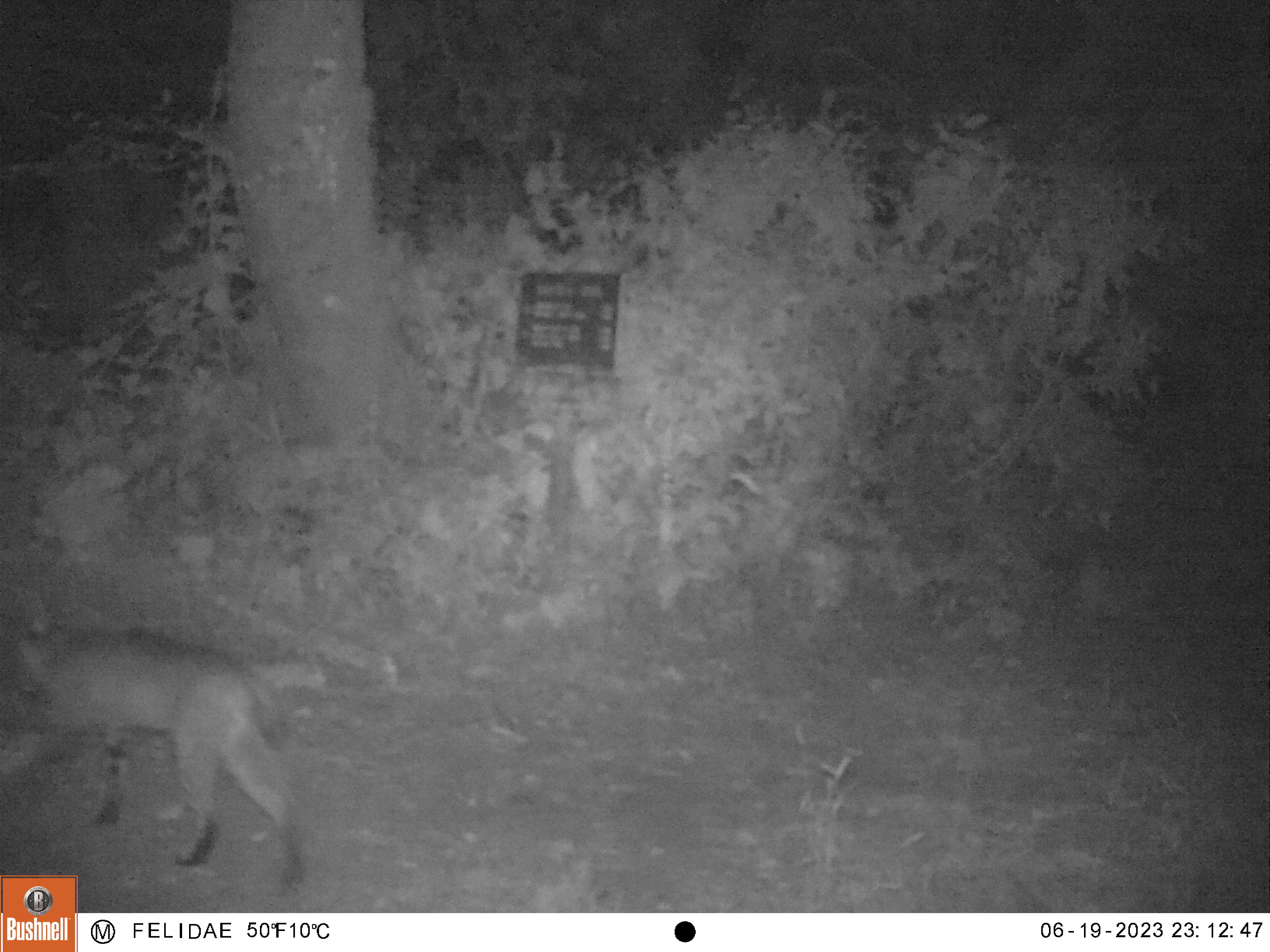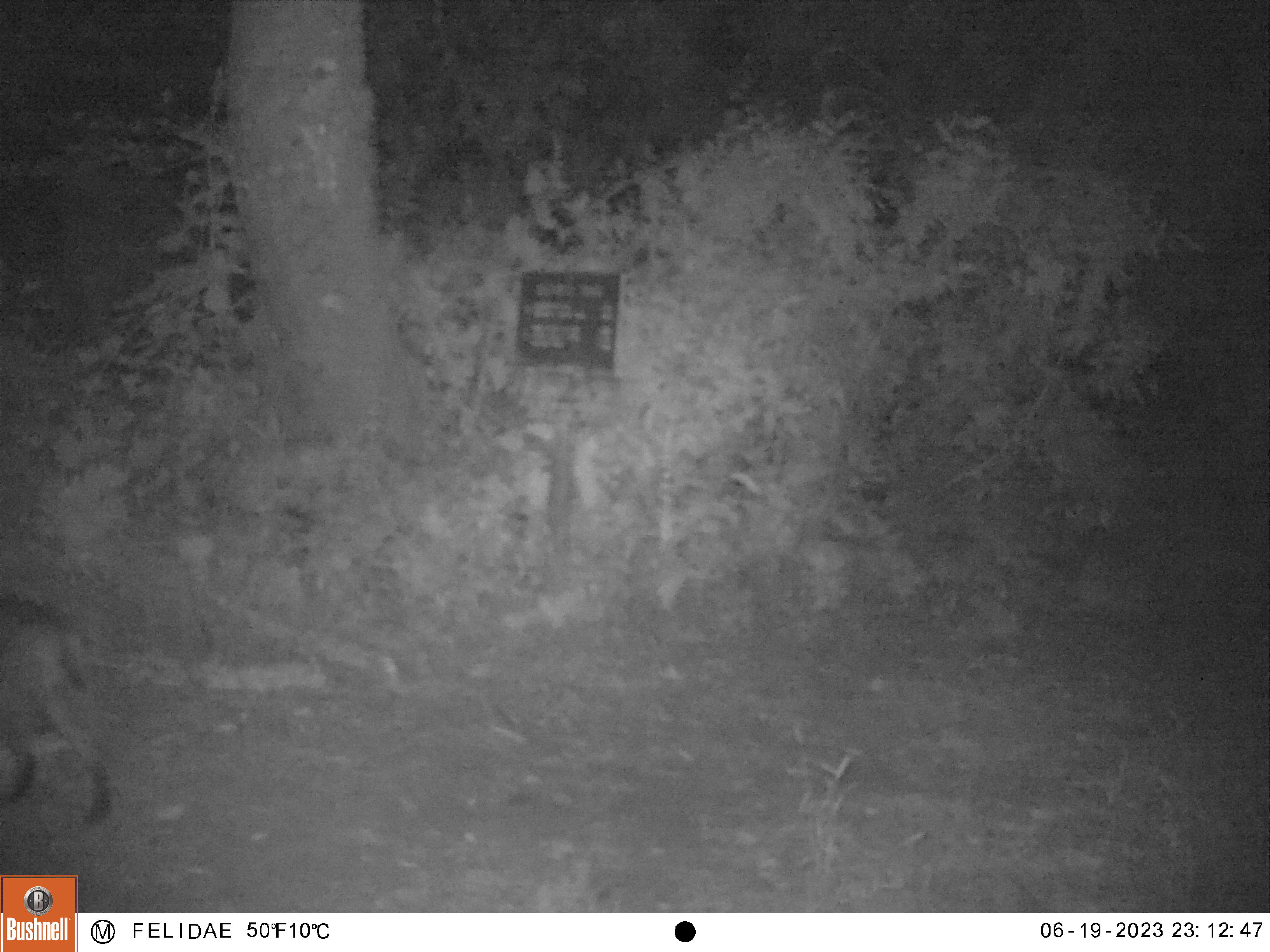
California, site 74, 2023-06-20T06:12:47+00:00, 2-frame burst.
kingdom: Animalia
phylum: Chordata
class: Mammalia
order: Carnivora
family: Felidae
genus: Lynx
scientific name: Lynx rufus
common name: bobcat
Bobcat (Lynx rufus).